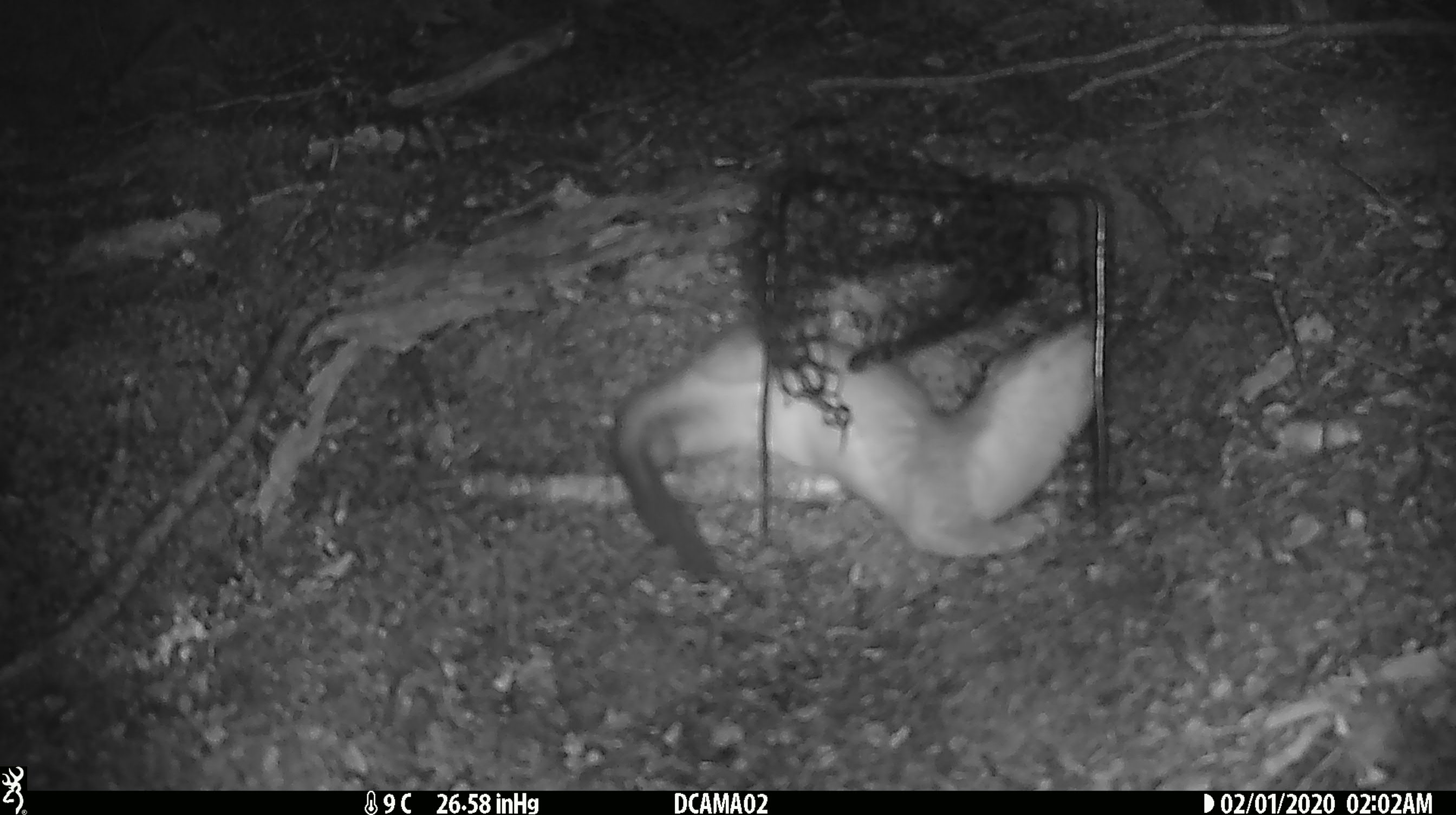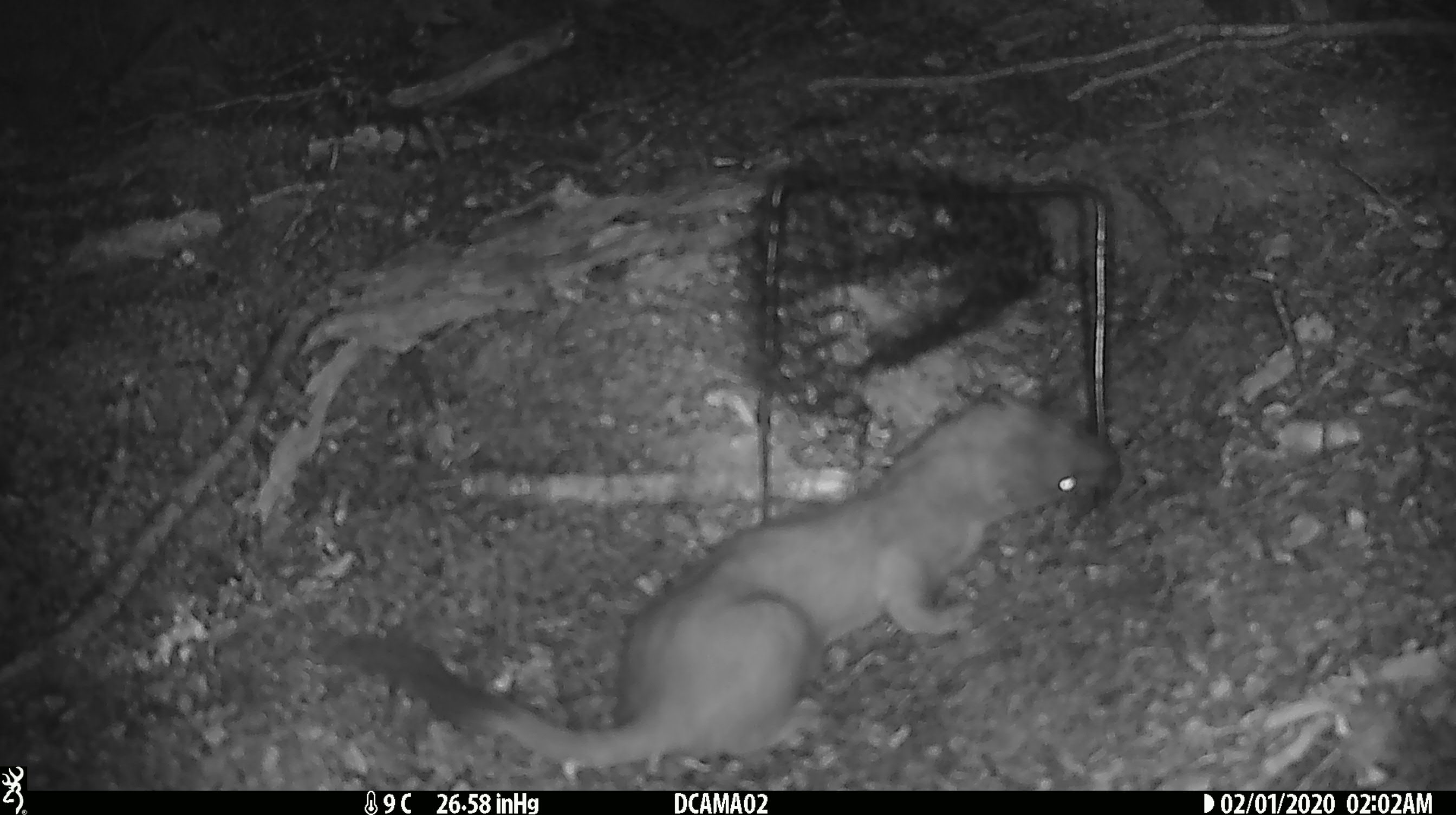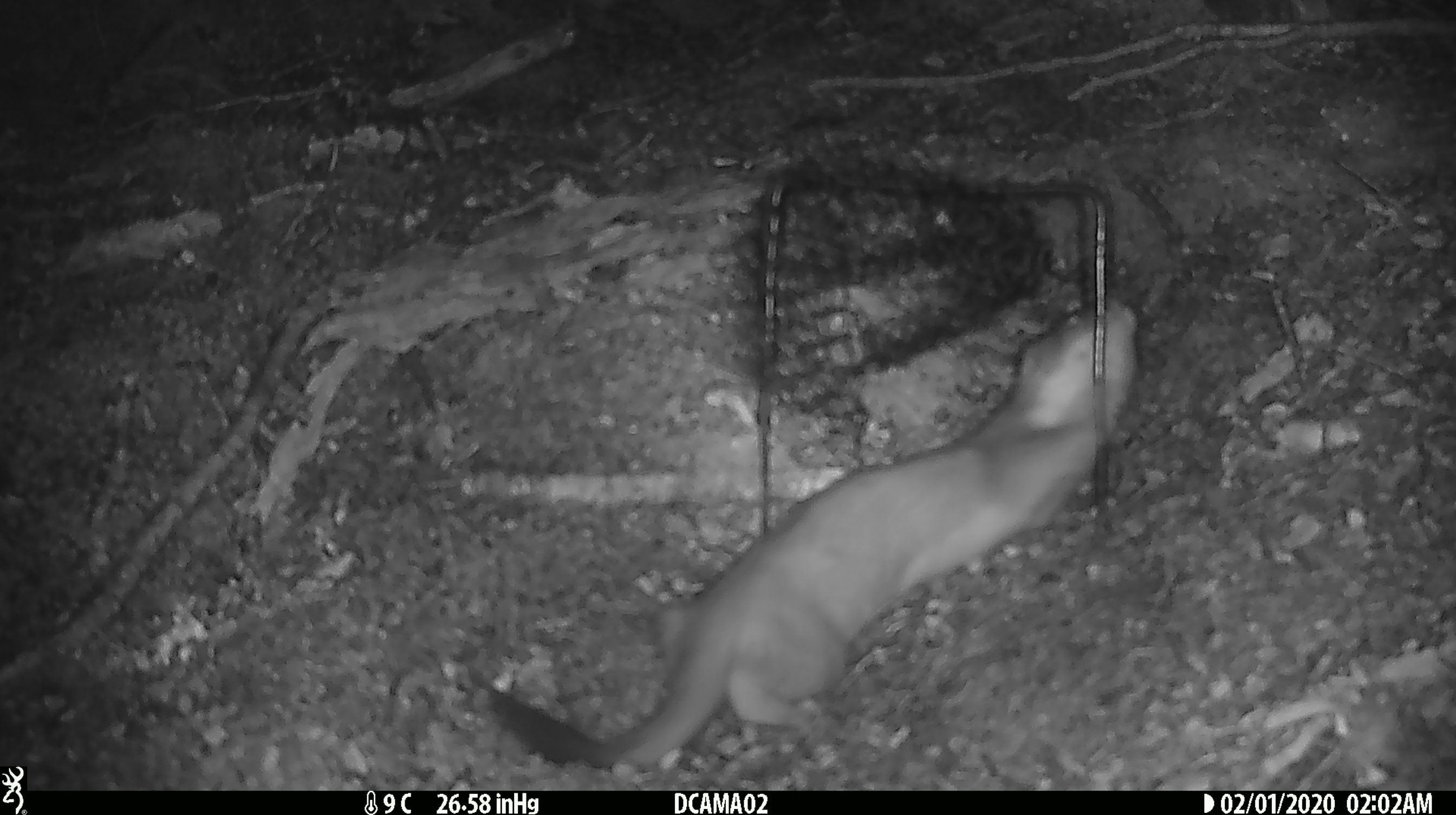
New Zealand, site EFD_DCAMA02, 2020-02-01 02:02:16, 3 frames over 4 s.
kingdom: Animalia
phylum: Chordata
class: Mammalia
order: Carnivora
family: Mustelidae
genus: Mustela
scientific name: Mustela erminea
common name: stoat